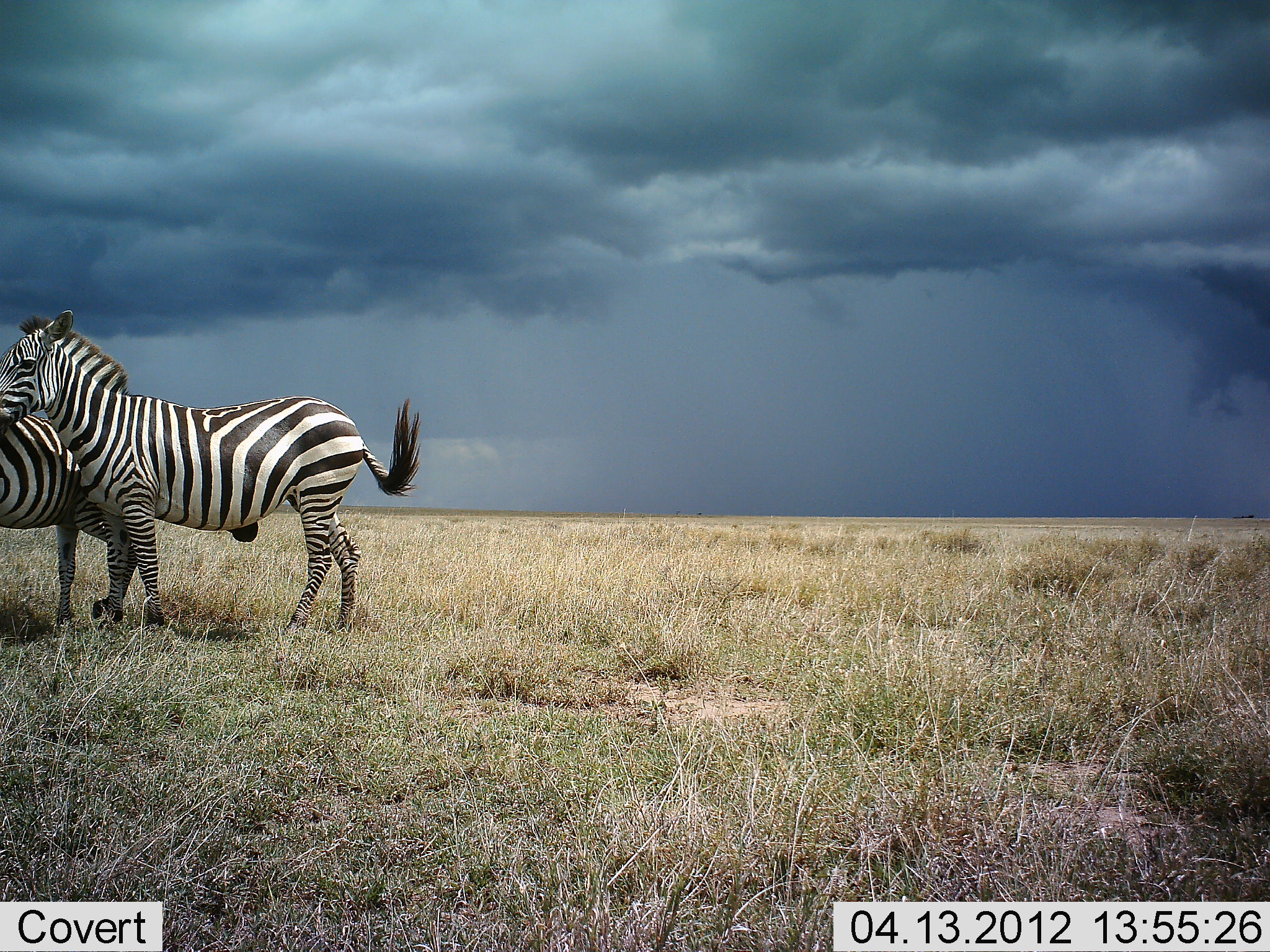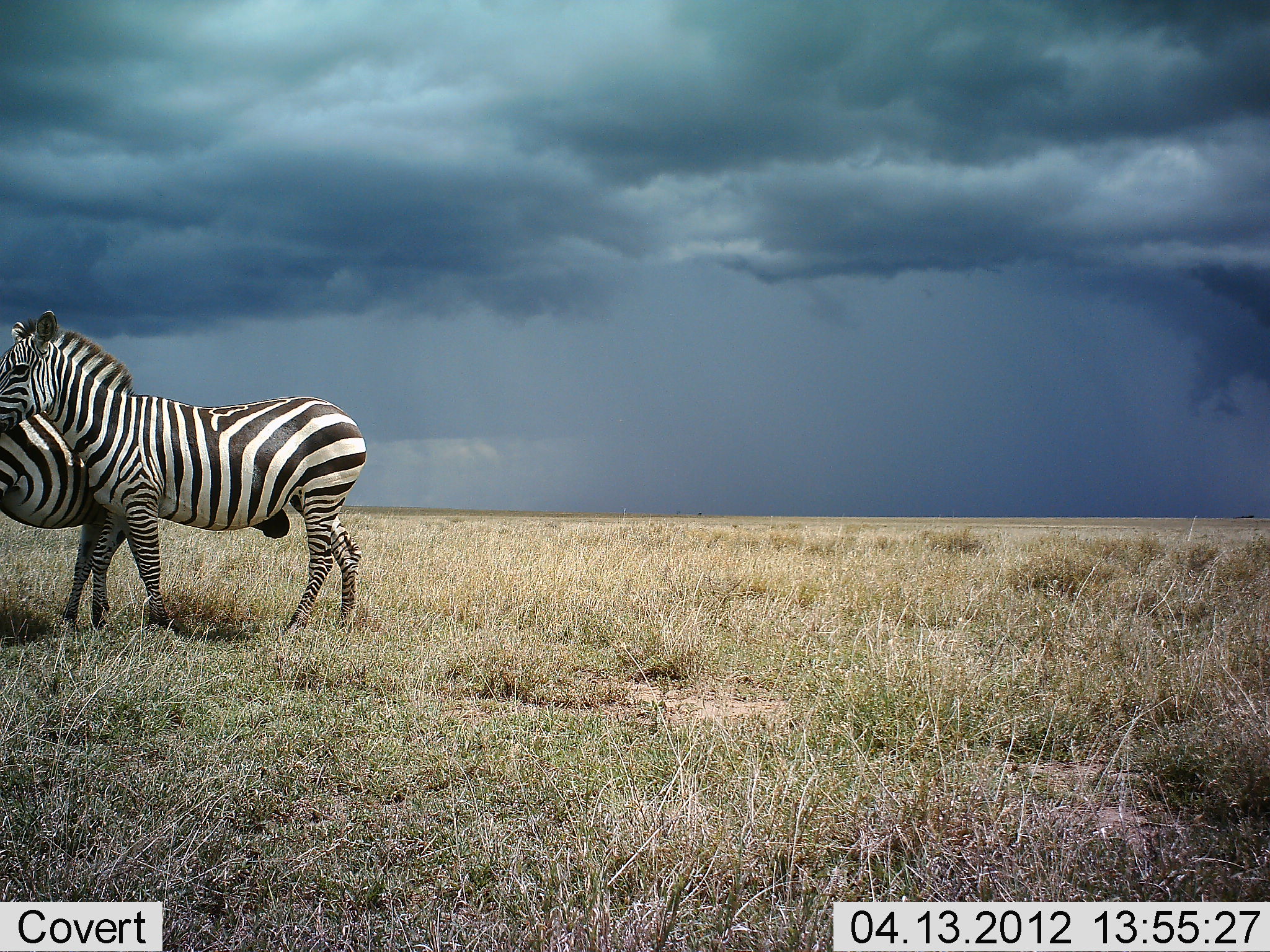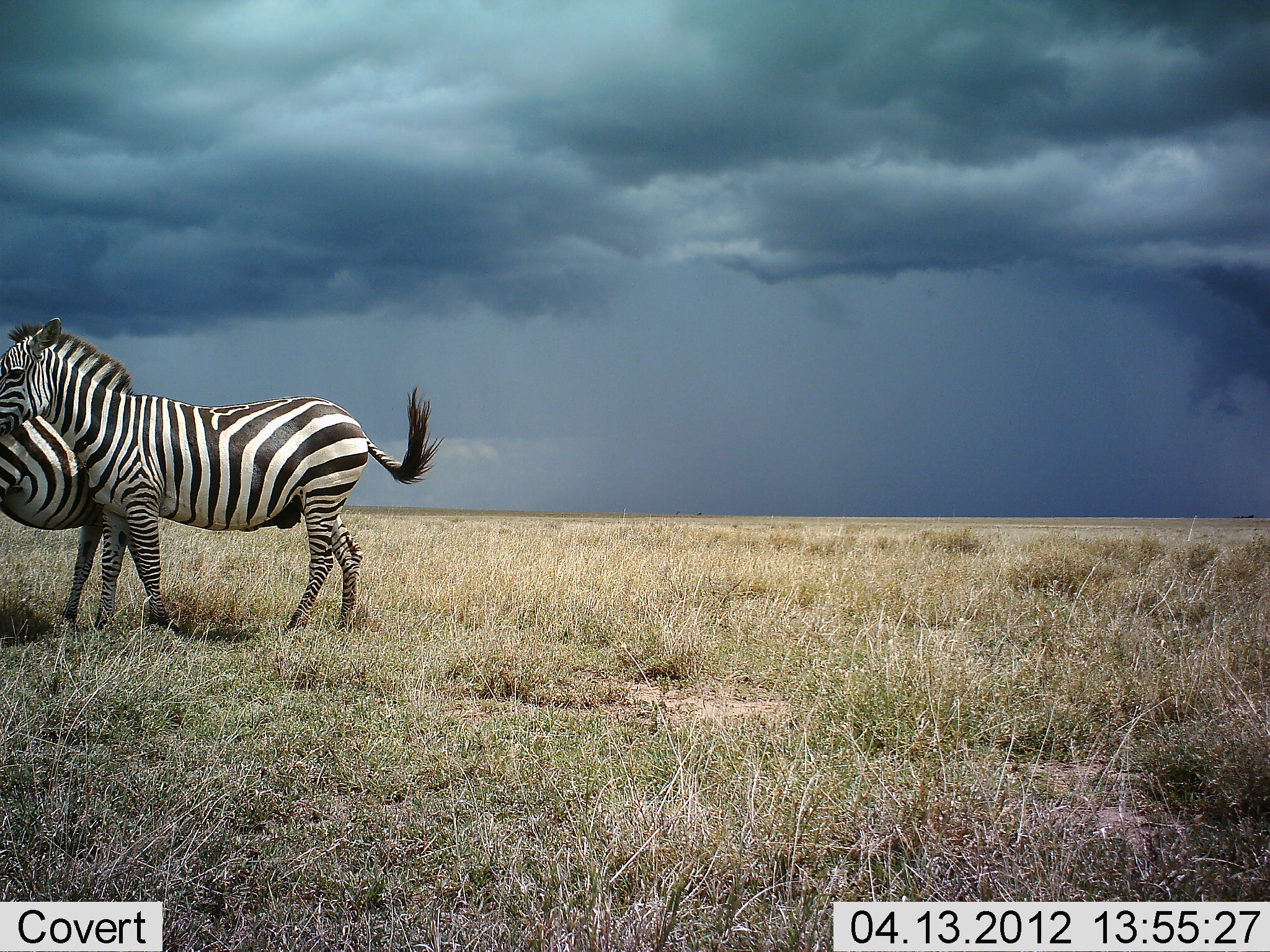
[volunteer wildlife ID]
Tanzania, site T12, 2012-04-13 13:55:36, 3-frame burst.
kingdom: Animalia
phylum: Chordata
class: Mammalia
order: Perissodactyla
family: Equidae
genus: Equus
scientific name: Equus quagga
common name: plains zebra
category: zebra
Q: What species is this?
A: Zebra (plains zebra) (Equus quagga).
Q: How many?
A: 2.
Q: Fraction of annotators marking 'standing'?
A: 69%.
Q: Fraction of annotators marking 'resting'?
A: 0%.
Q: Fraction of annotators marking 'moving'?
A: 6%.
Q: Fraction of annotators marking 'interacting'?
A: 56%.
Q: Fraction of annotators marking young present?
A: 0%.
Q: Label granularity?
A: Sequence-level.